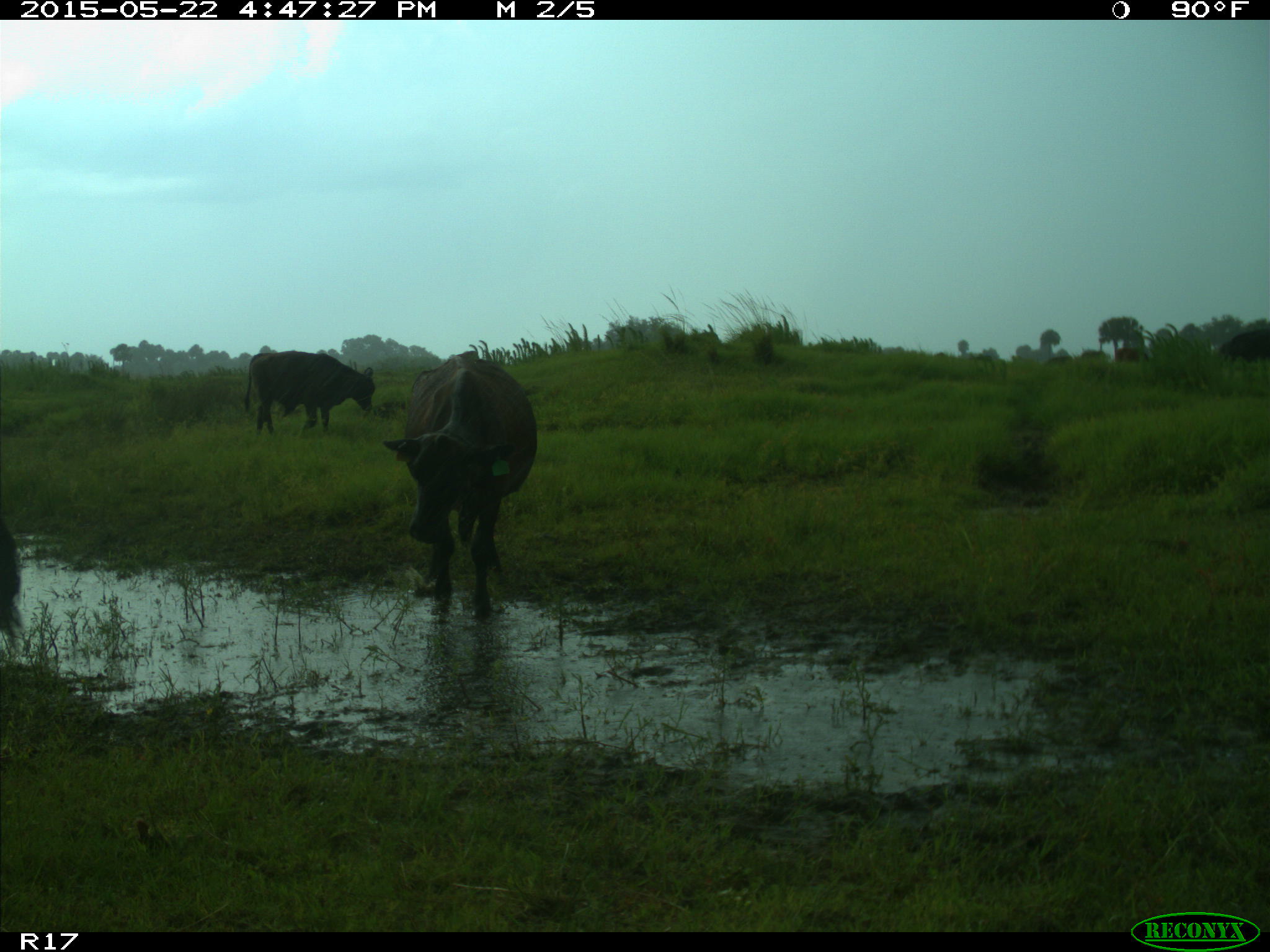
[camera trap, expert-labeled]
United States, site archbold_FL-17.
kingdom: Animalia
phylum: Chordata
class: Mammalia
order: Artiodactyla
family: Bovidae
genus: Bos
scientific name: Bos taurus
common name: domestic cow